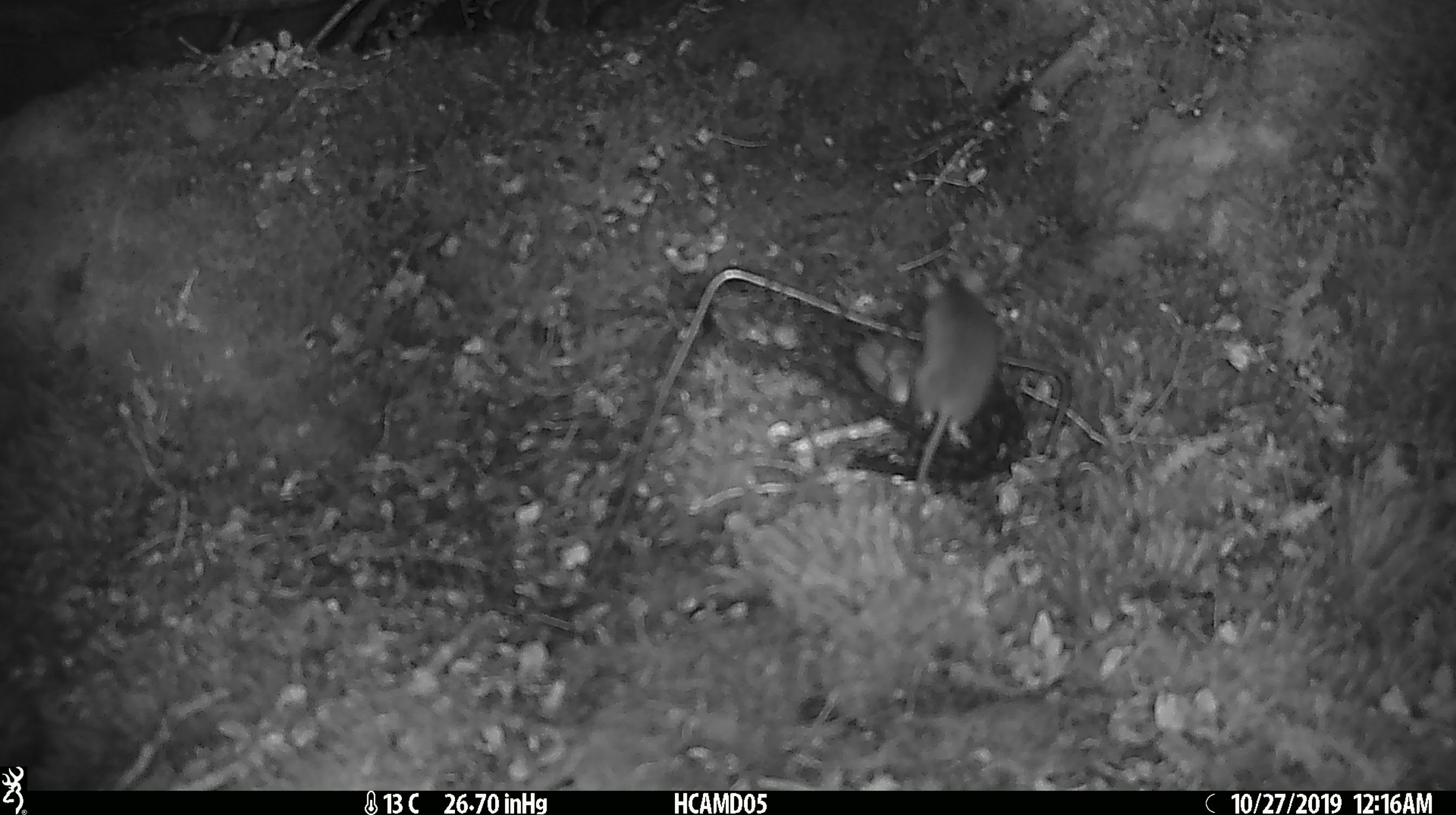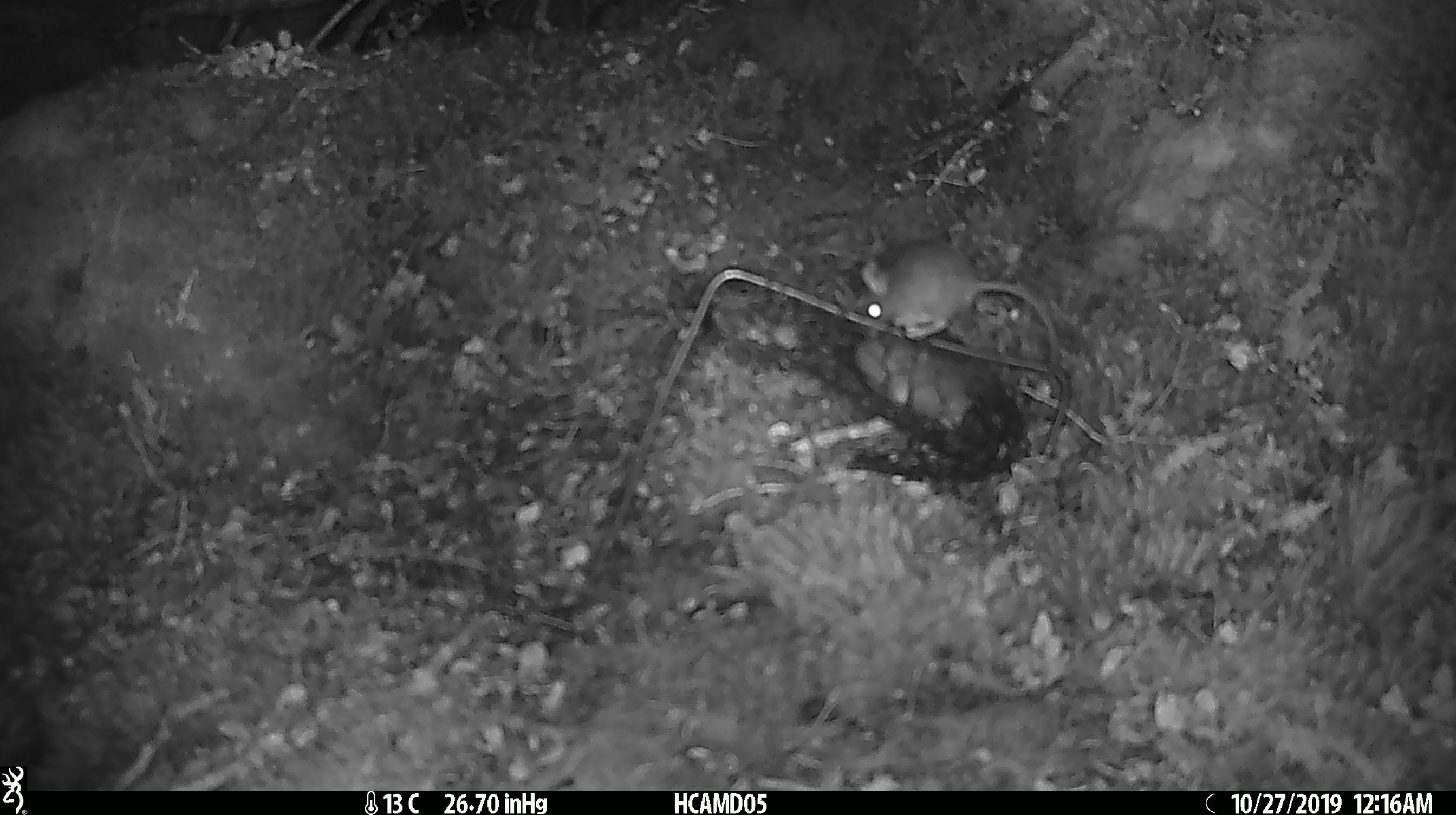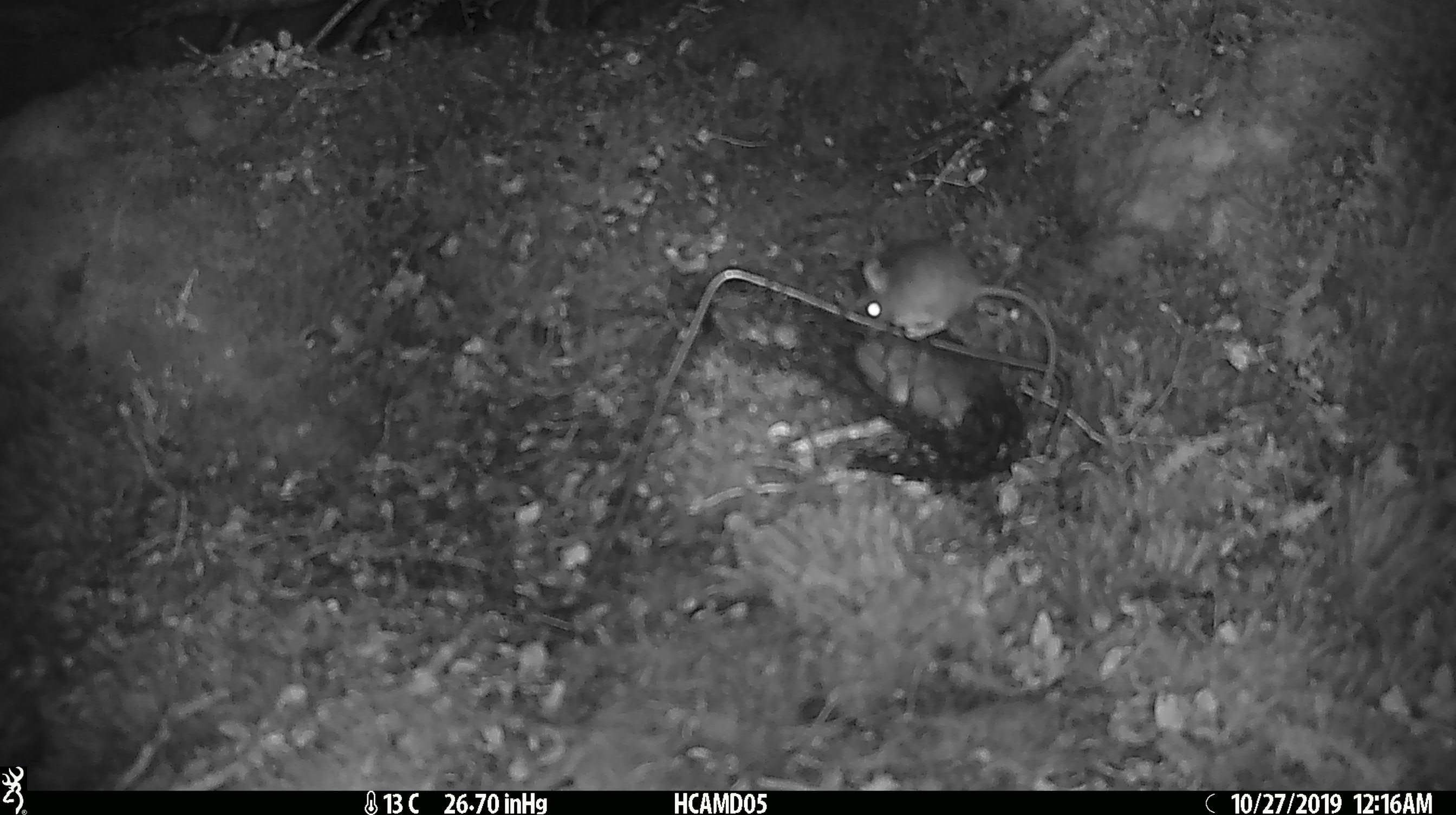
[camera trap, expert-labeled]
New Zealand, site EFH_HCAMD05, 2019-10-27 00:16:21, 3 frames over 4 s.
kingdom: Animalia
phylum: Chordata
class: Mammalia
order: Rodentia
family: Muridae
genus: Mus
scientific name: Mus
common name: mouse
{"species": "mouse (Mus)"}